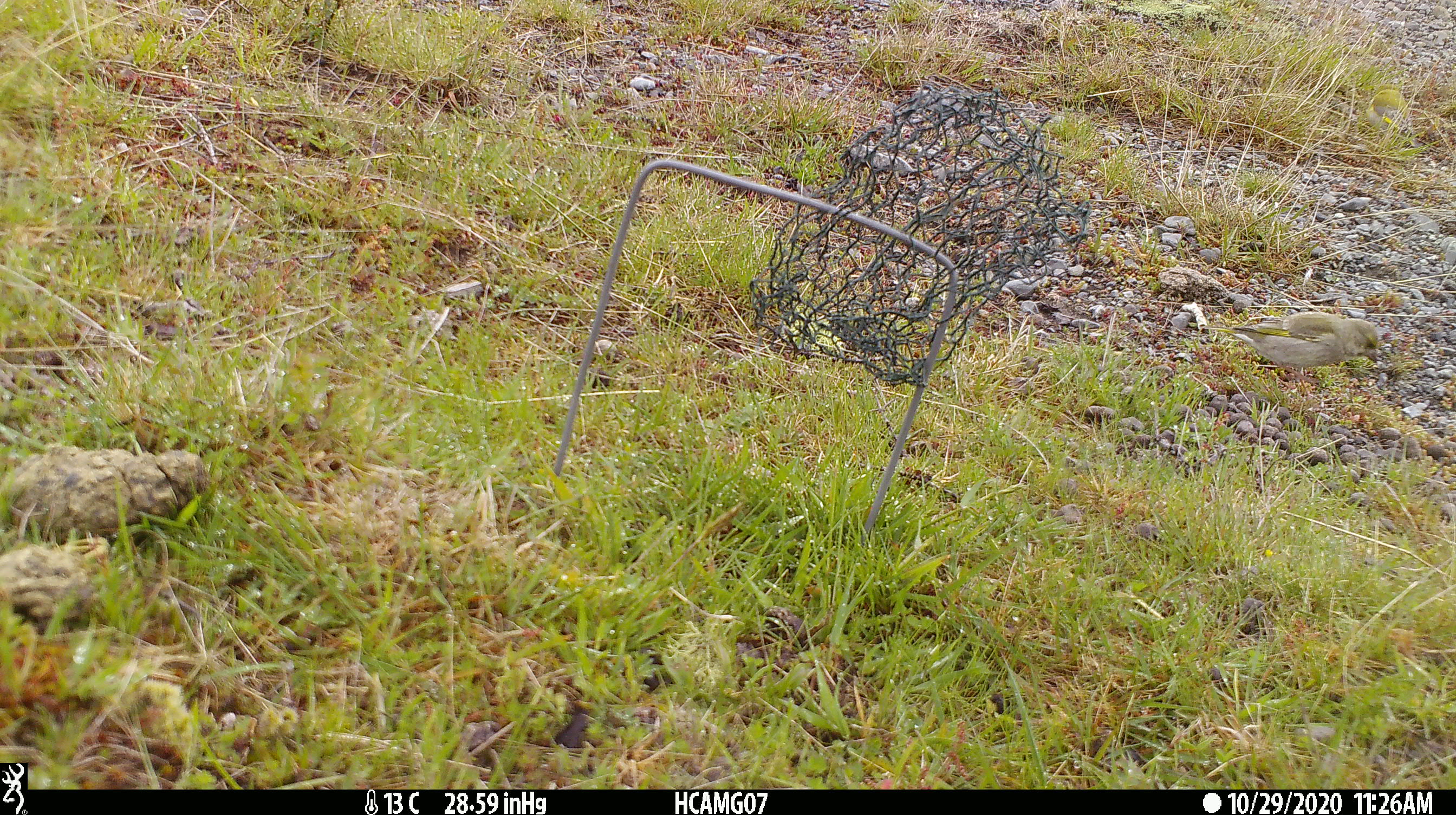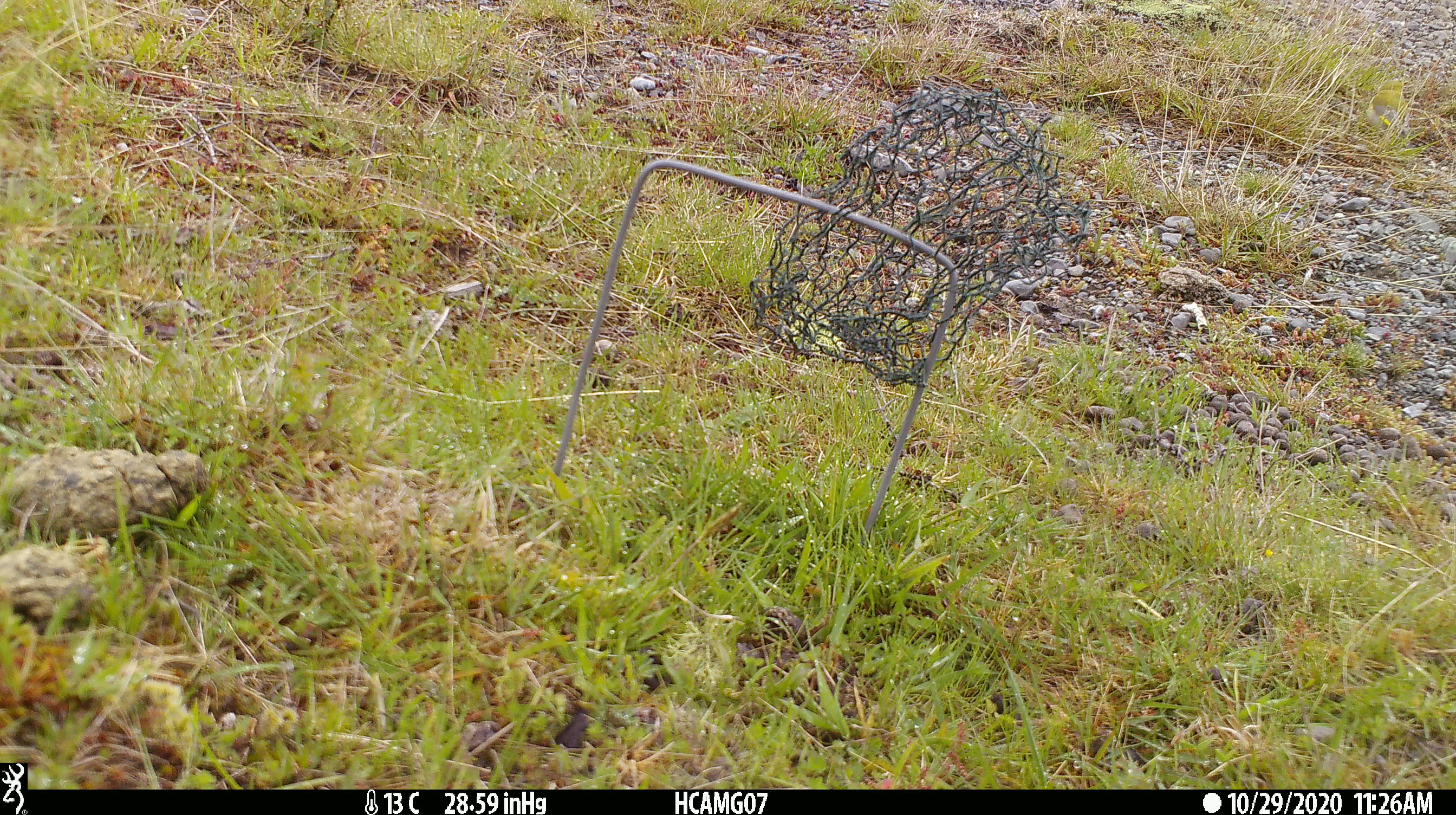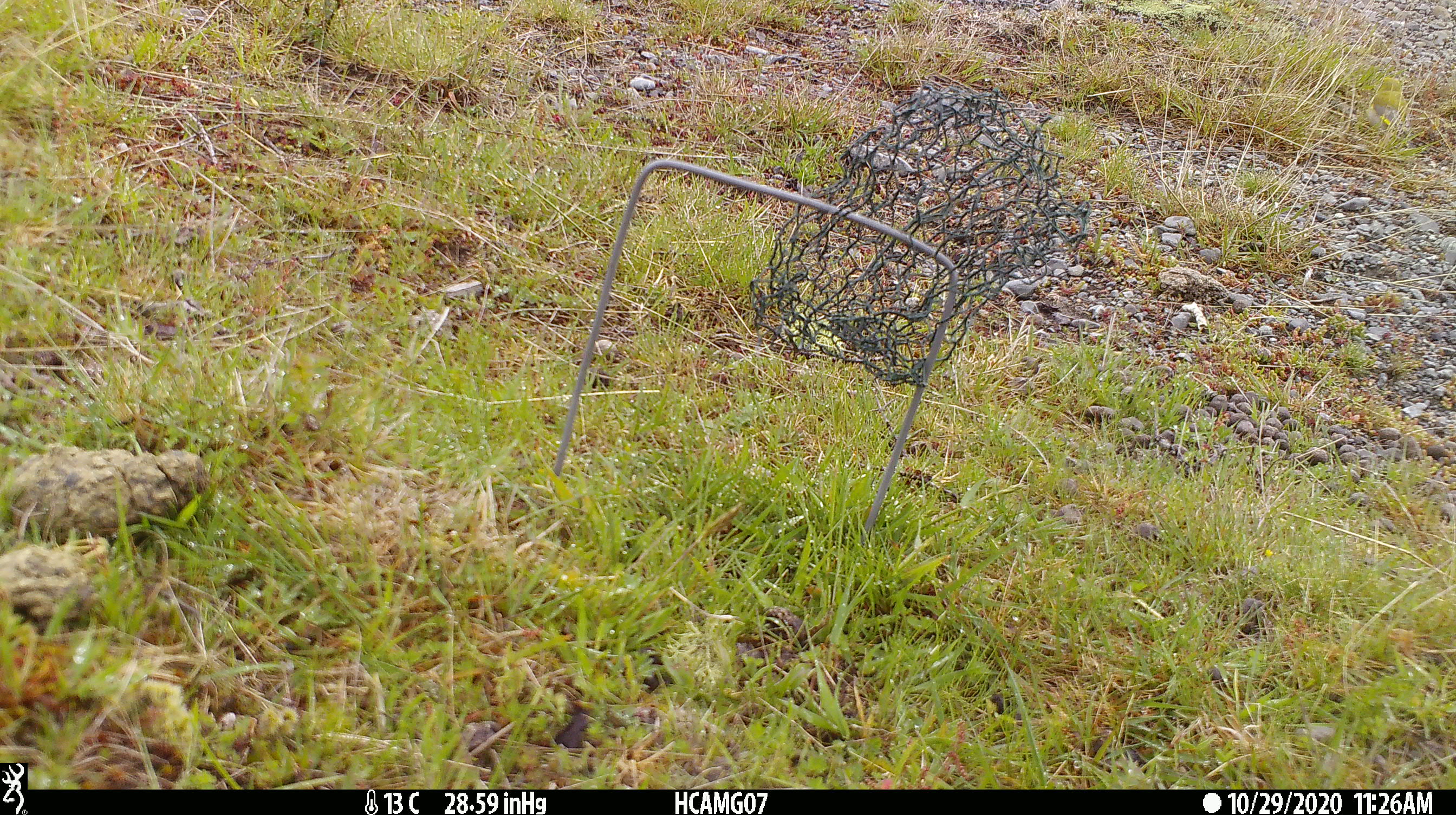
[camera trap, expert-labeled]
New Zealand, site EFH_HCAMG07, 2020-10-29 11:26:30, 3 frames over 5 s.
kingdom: Animalia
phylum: Chordata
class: Aves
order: Passeriformes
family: Fringillidae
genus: Chloris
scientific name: Chloris chloris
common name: greenfinch